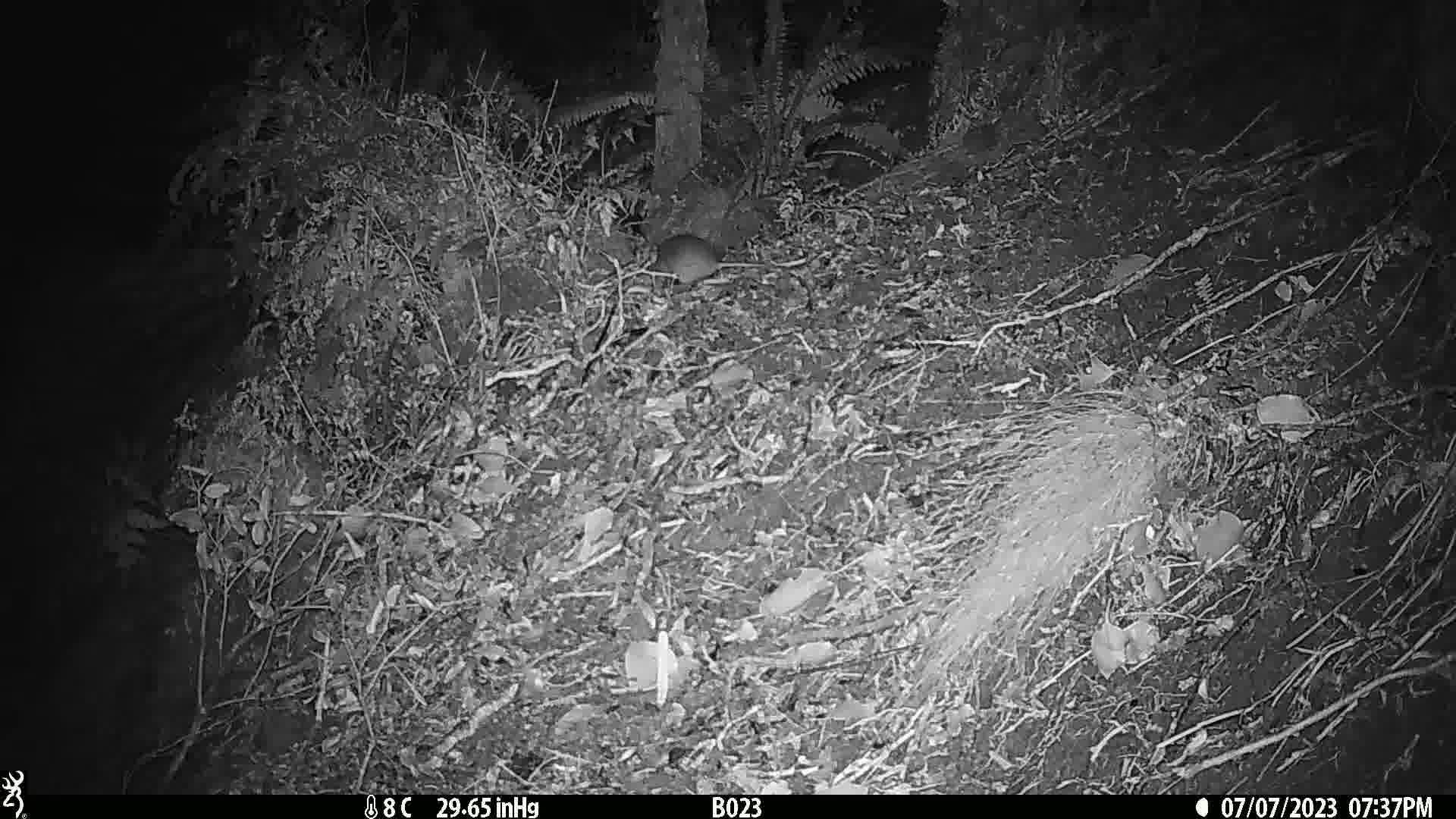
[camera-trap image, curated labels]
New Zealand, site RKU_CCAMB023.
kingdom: Animalia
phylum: Chordata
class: Mammalia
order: Rodentia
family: Muridae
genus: Rattus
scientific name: Rattus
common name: rat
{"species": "rat (Rattus)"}